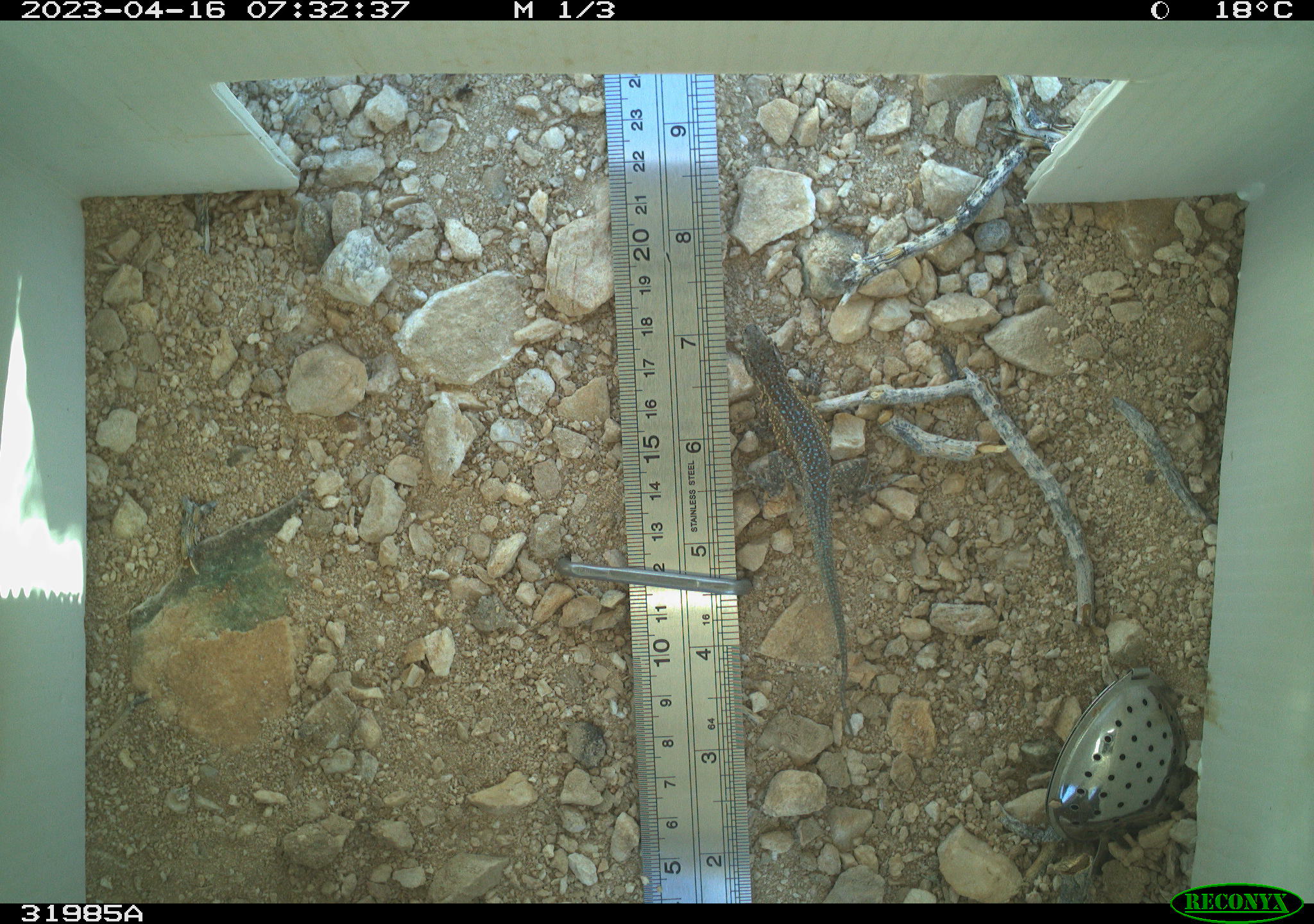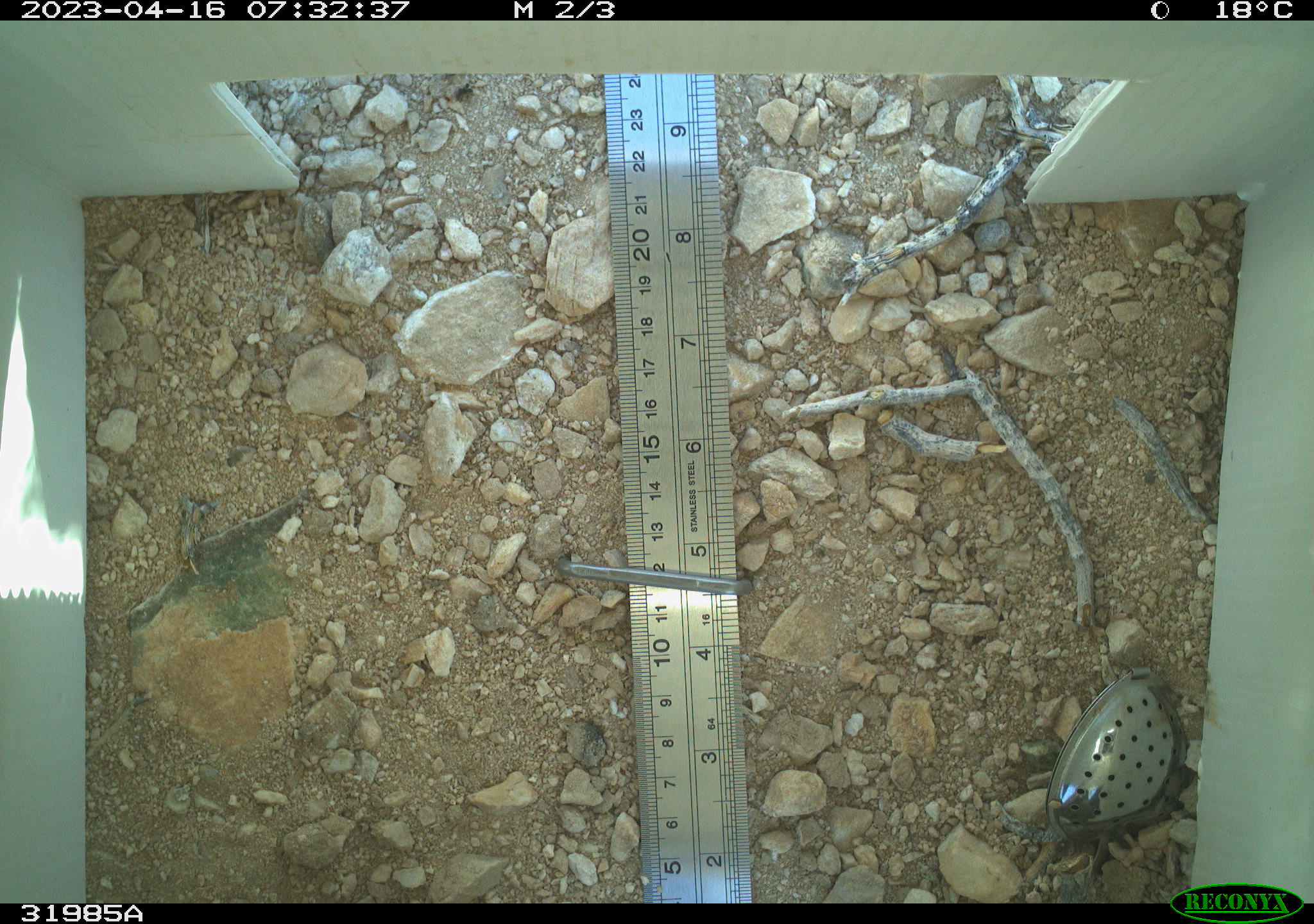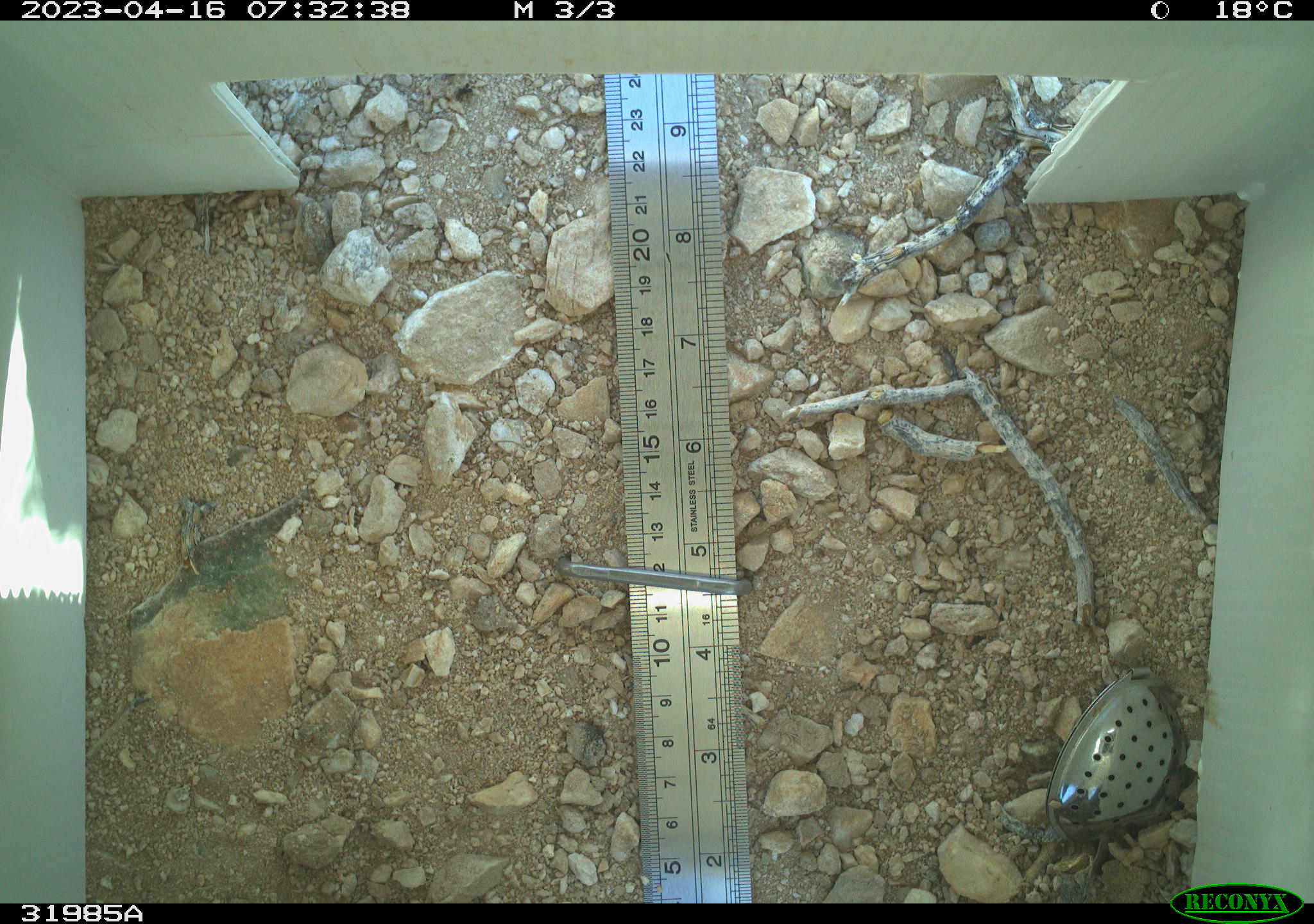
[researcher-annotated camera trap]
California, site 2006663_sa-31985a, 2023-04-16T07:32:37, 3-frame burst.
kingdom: Animalia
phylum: Chordata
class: Reptilia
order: Squamata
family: Phrynosomatidae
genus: Uta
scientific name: Uta stansburiana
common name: common side-blotched lizard